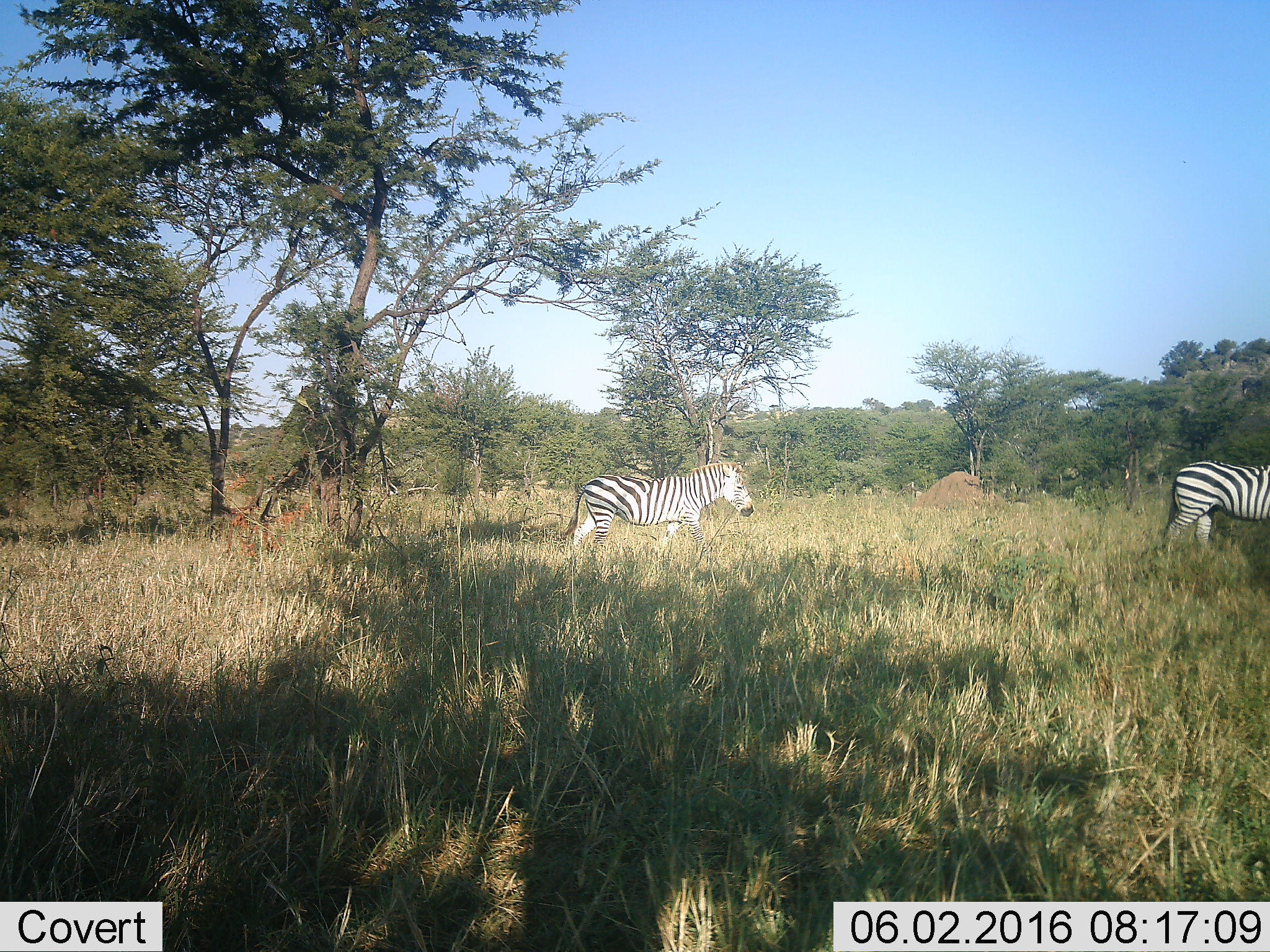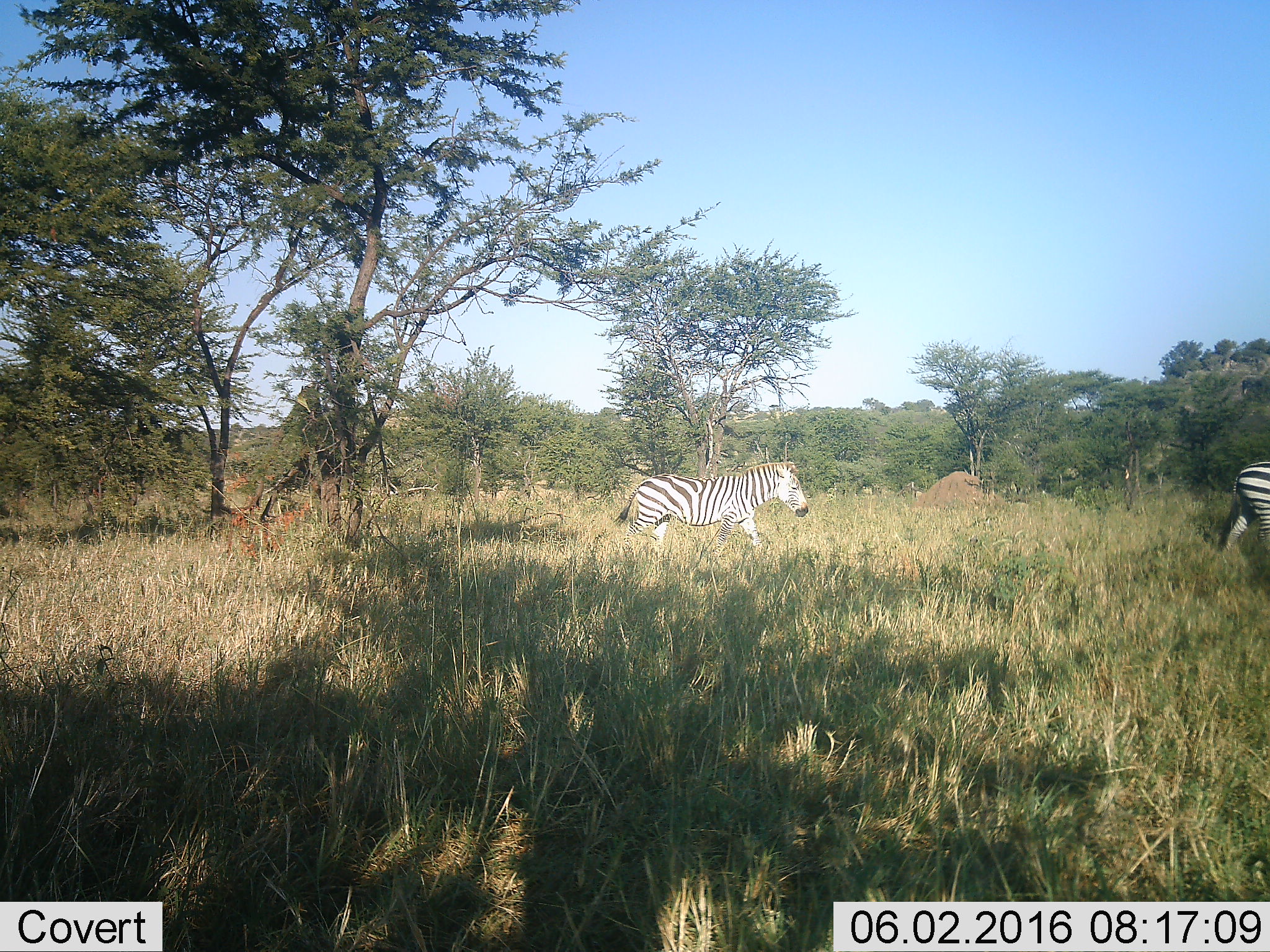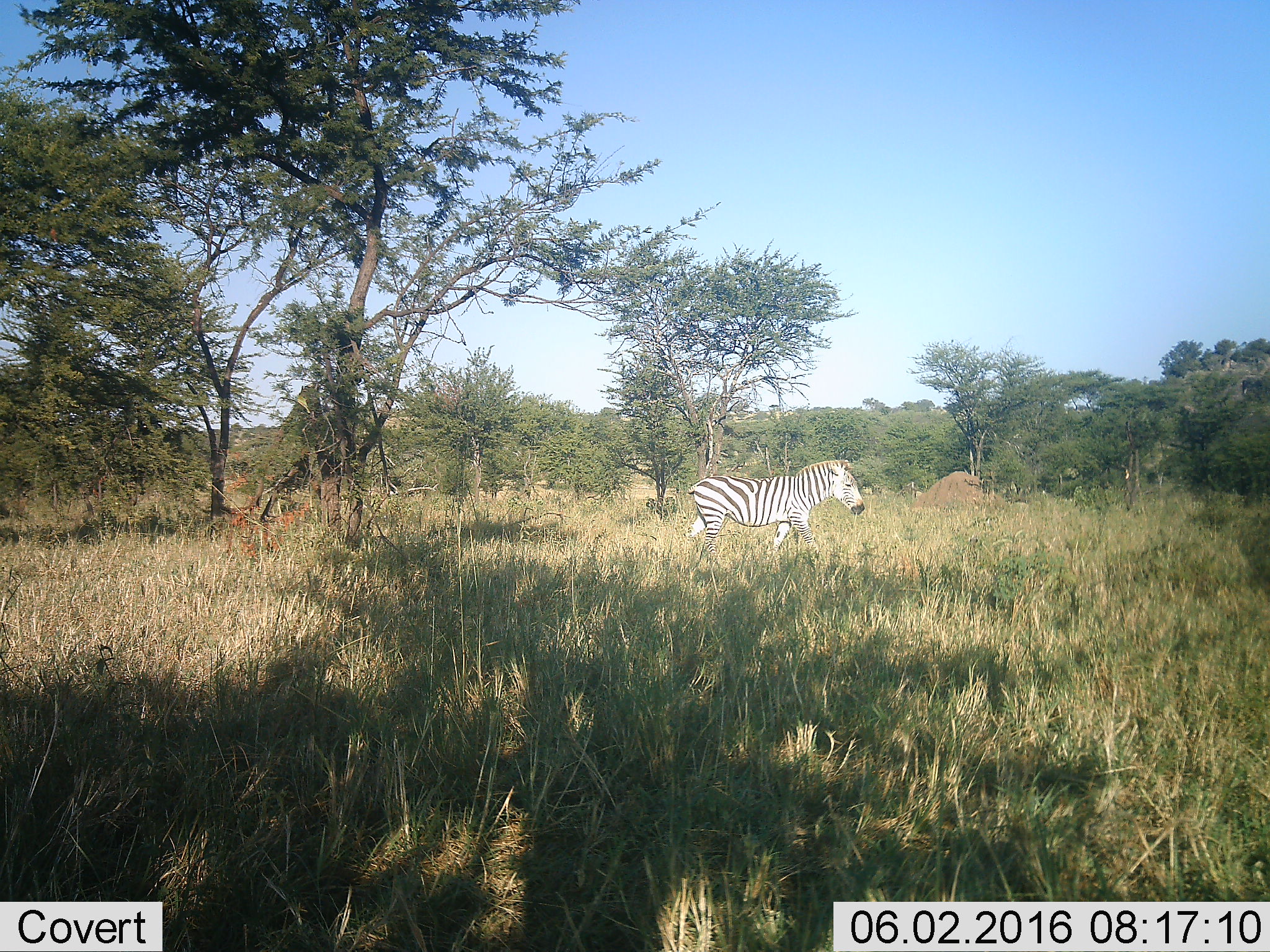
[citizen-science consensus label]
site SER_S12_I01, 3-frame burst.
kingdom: Animalia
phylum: Chordata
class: Mammalia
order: Perissodactyla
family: Equidae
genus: Equus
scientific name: Equus quagga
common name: plains zebra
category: zebraplains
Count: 2.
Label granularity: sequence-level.